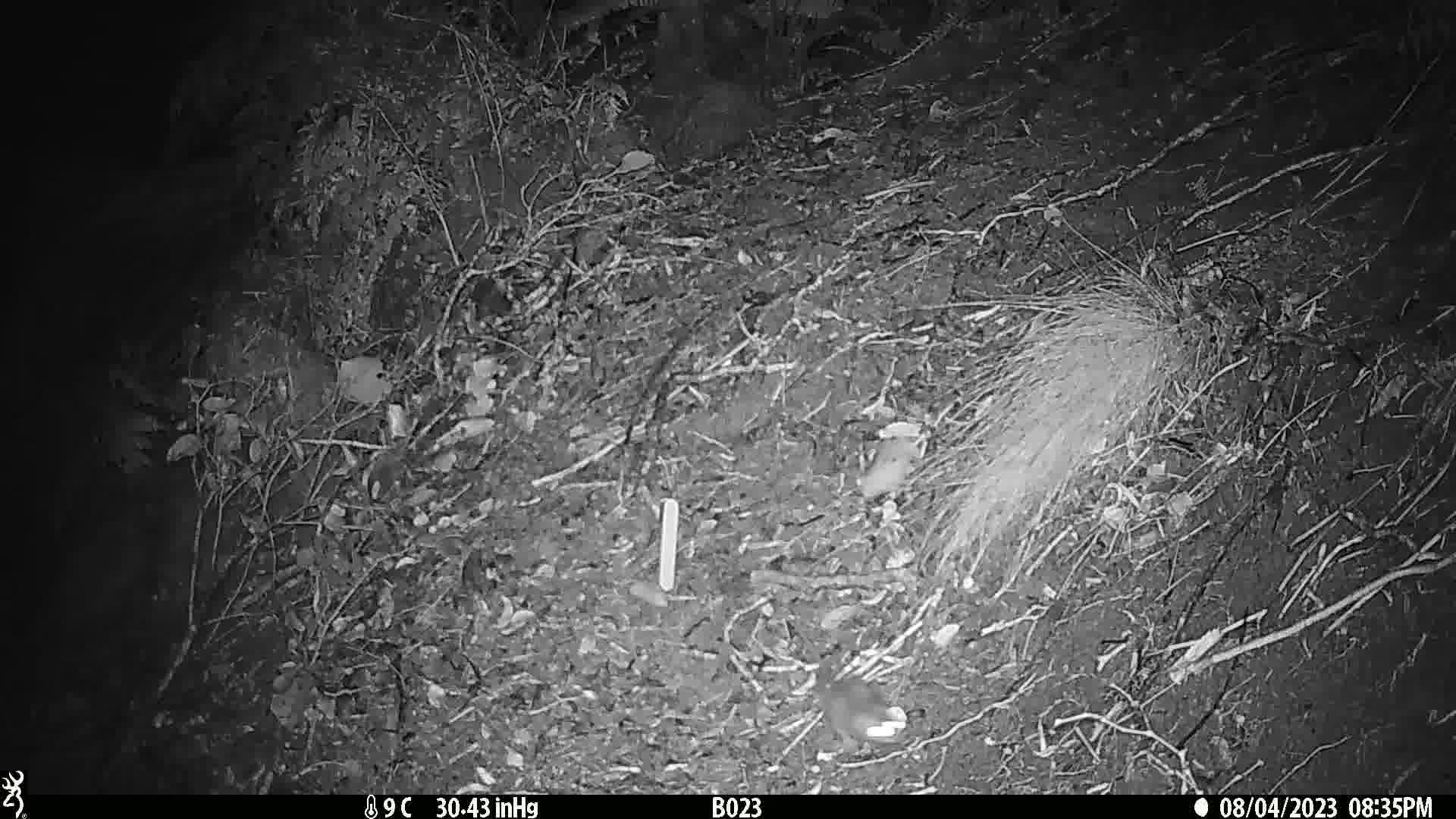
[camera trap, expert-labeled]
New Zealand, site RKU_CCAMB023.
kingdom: Animalia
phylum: Chordata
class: Mammalia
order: Rodentia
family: Muridae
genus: Rattus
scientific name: Rattus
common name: rat